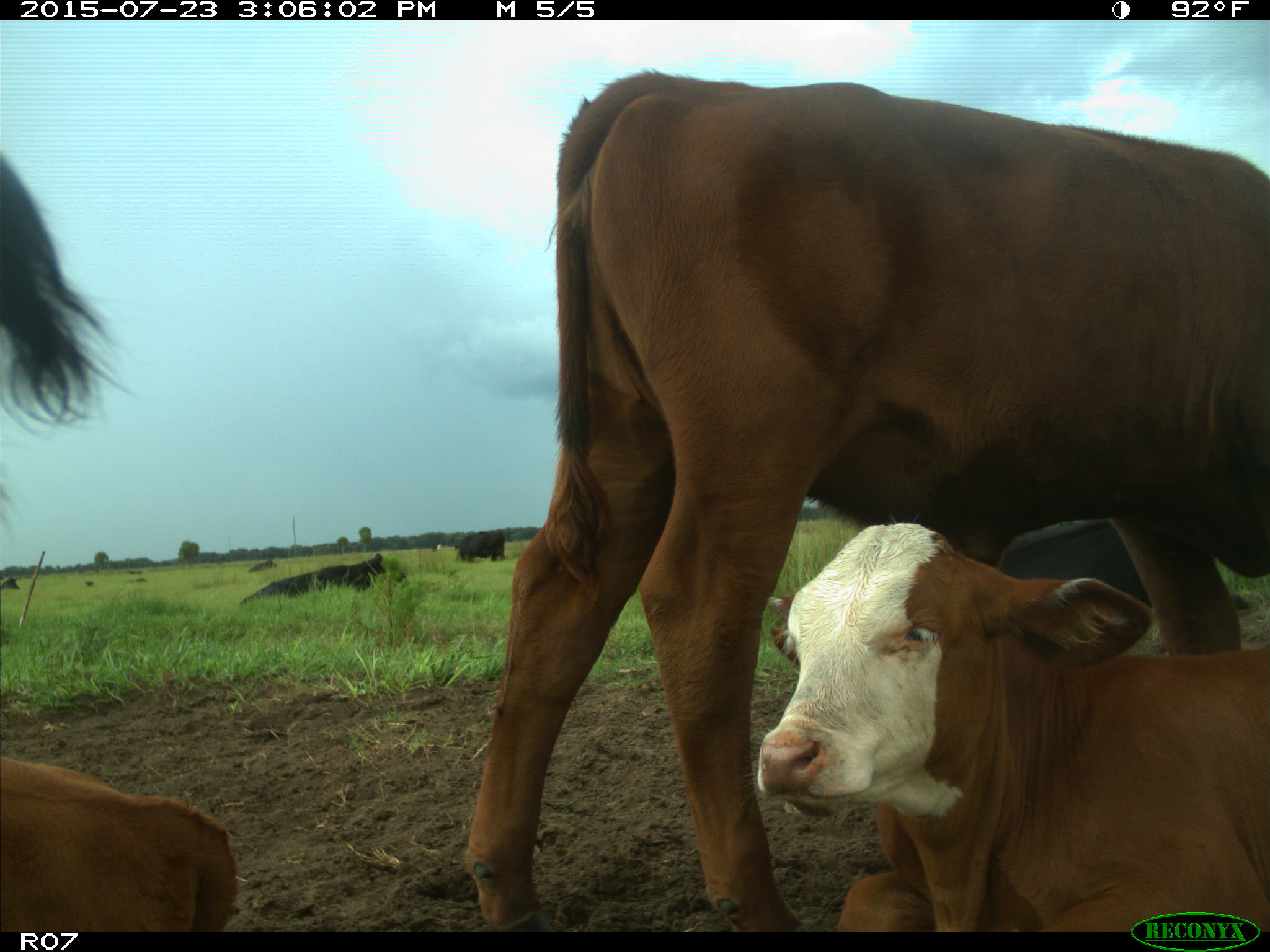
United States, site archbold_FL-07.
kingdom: Animalia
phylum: Chordata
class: Mammalia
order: Artiodactyla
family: Bovidae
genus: Bos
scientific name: Bos taurus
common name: domestic cow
Bos taurus (domestic cow).